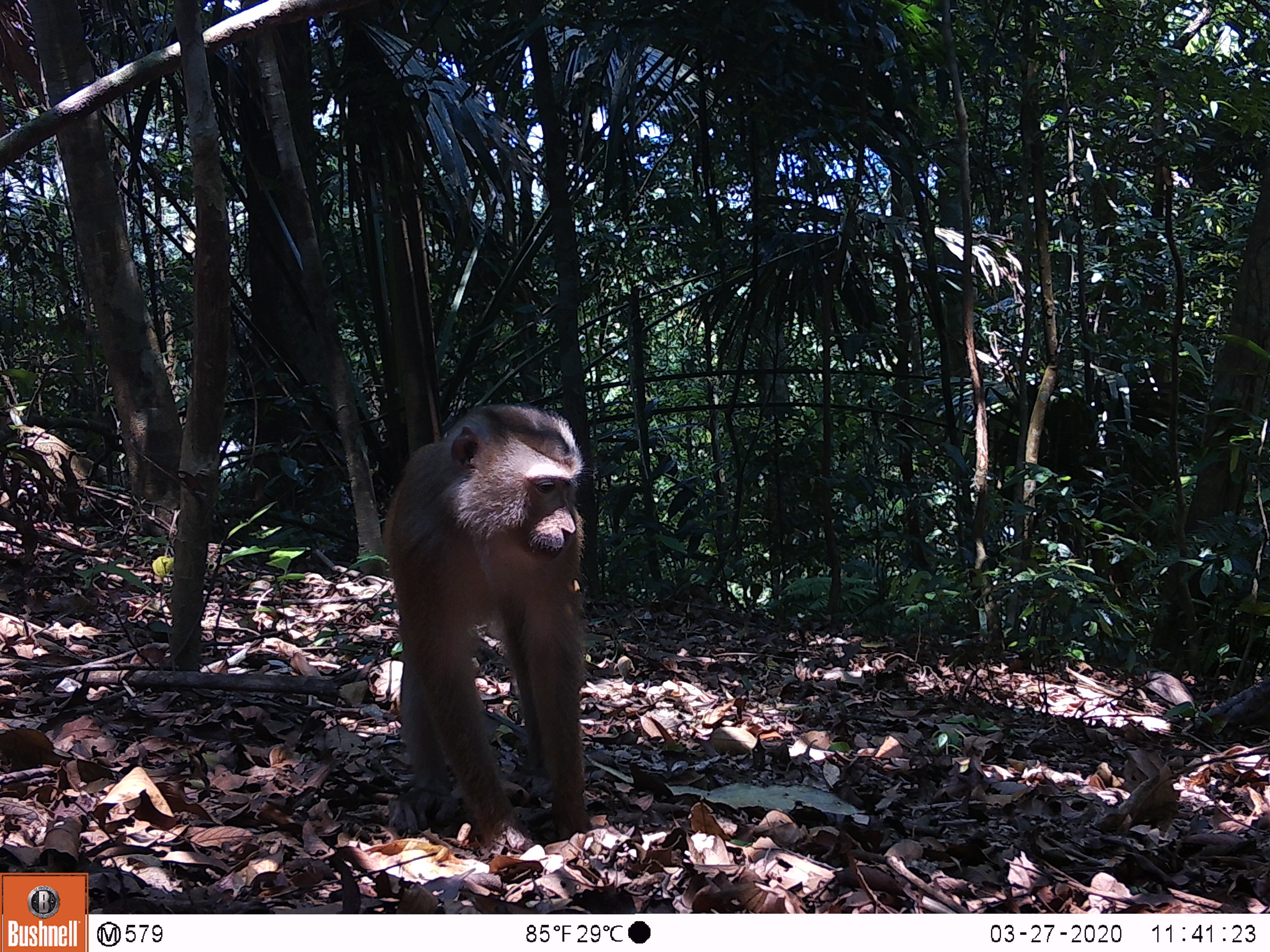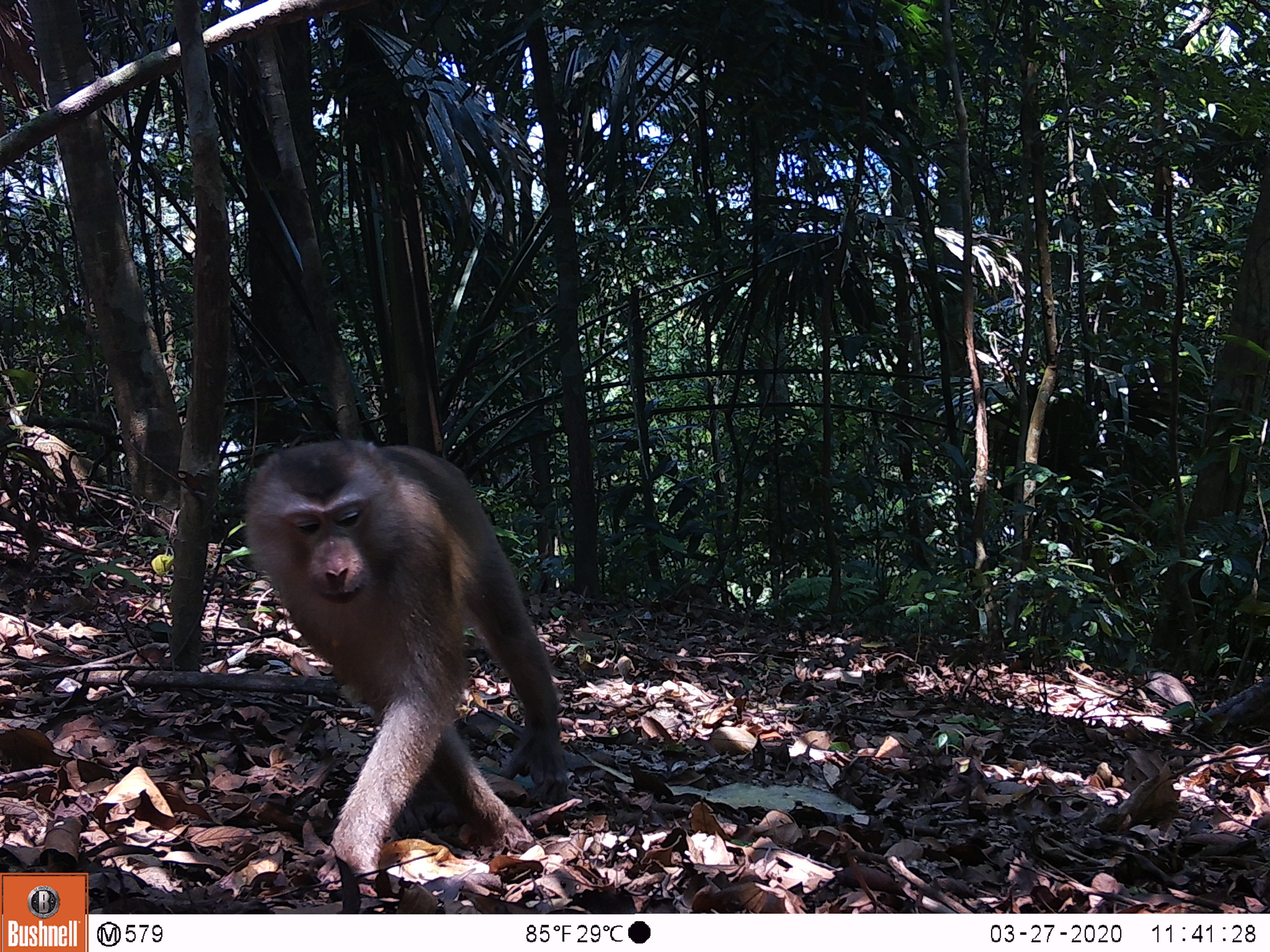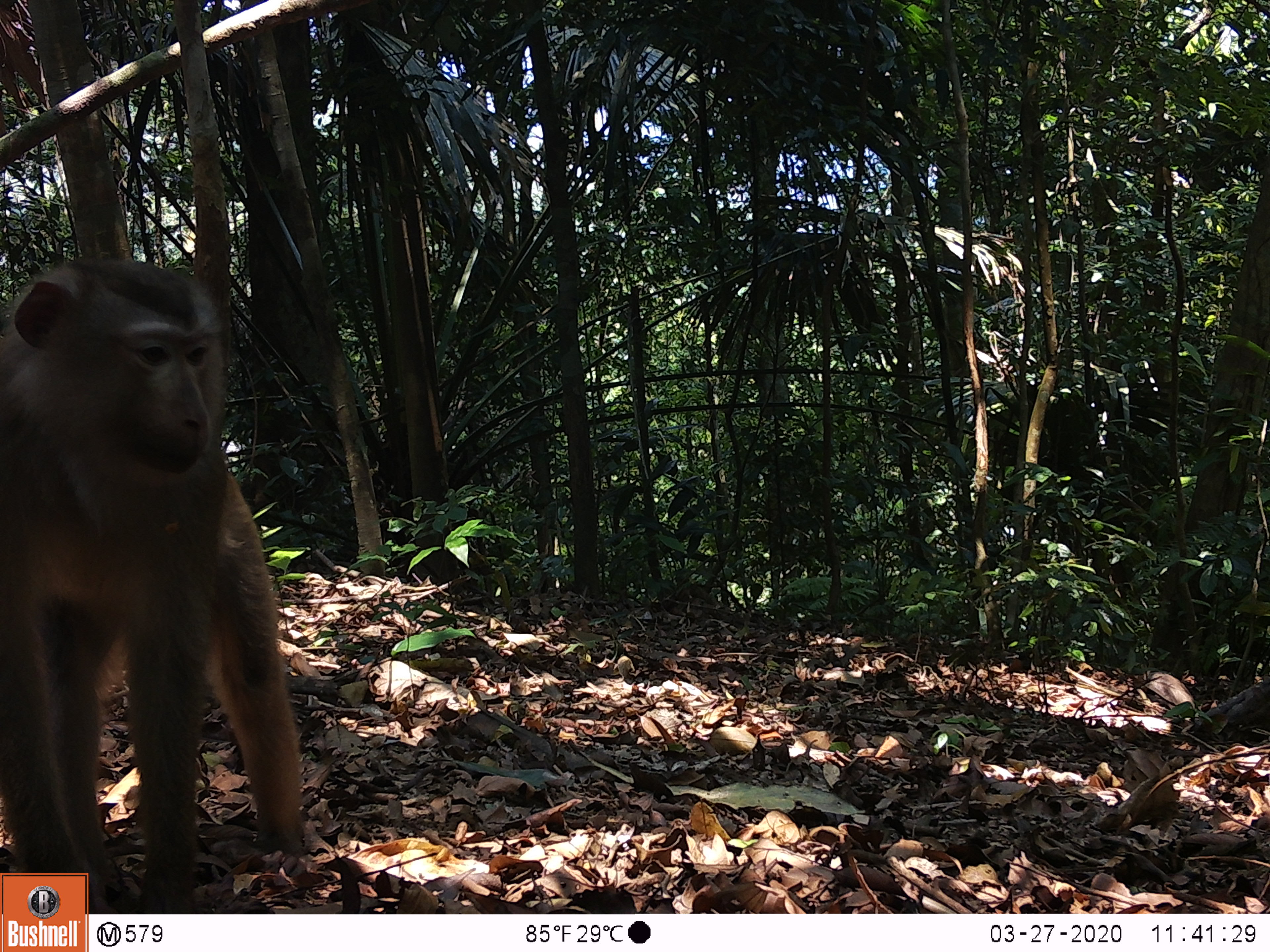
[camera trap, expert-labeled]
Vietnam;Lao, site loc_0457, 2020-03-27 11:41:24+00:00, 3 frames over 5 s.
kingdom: Animalia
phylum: Chordata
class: Mammalia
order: Primates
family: Cercopithecidae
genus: Macaca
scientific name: Macaca nemestrina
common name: pig-tailed macaque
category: pig tailed macaque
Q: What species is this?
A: Pig tailed macaque (pig-tailed macaque) (Macaca nemestrina).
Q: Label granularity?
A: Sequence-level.